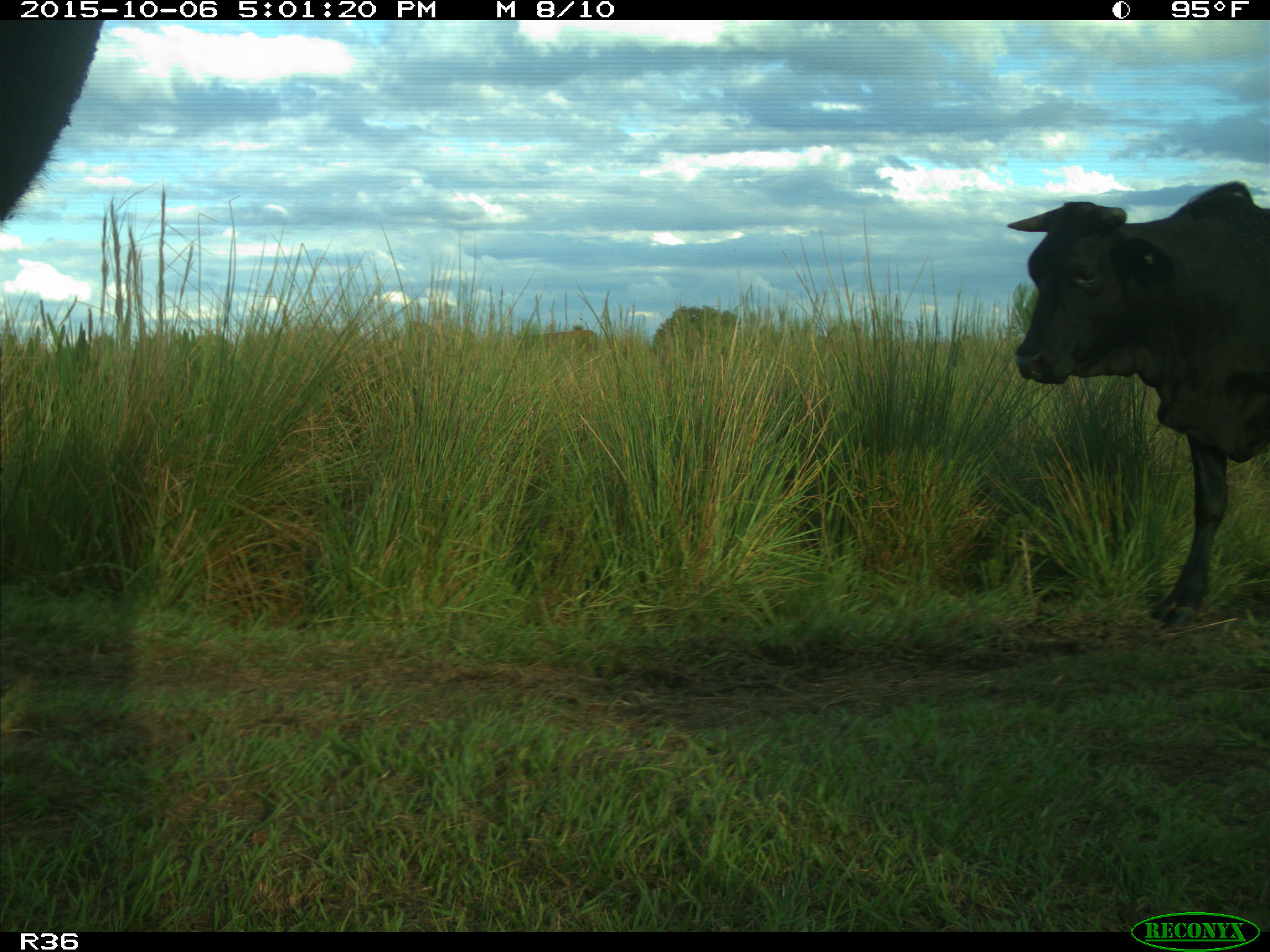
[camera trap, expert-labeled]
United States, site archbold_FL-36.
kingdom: Animalia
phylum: Chordata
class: Mammalia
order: Artiodactyla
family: Bovidae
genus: Bos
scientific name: Bos taurus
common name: domestic cow